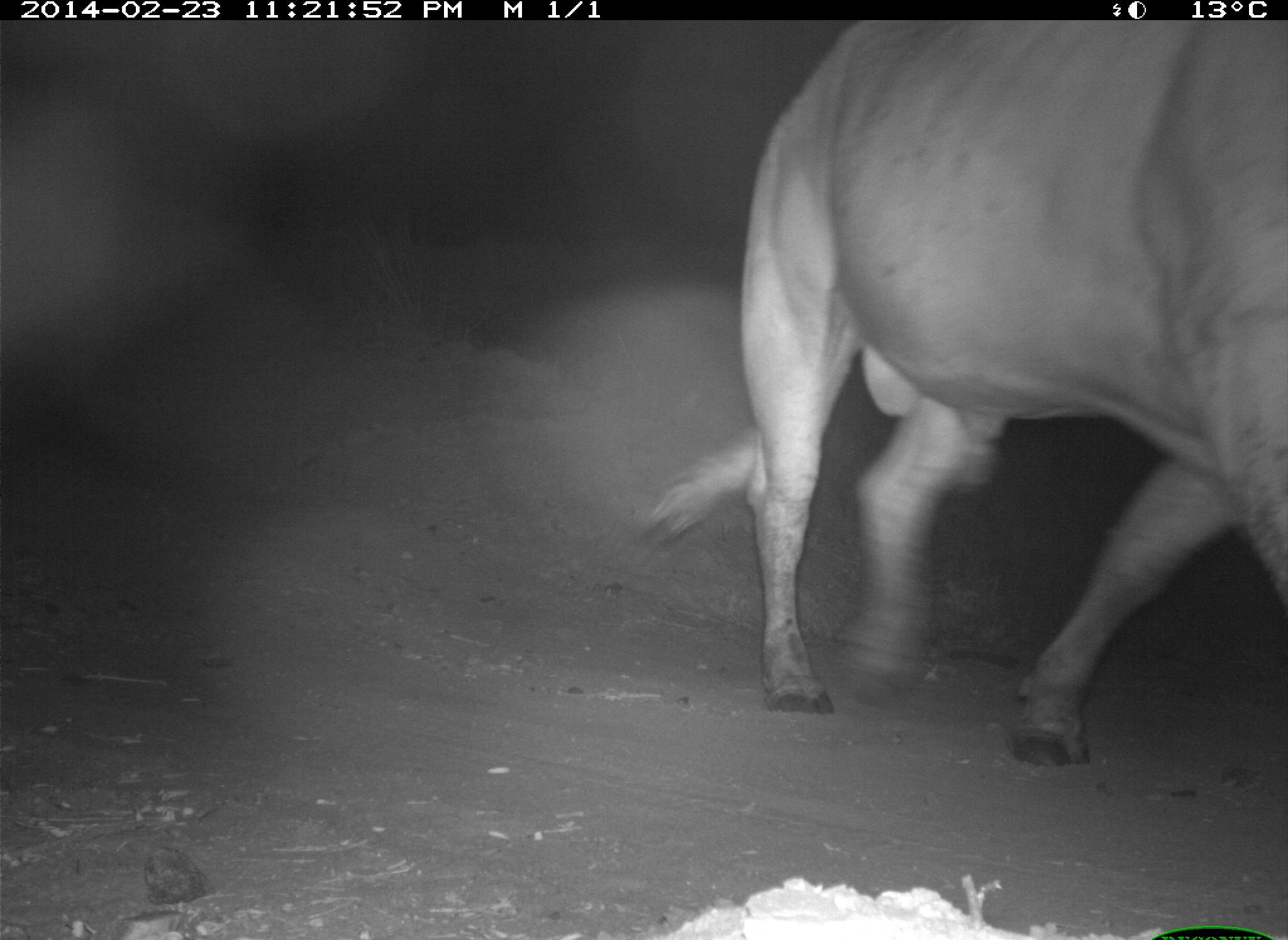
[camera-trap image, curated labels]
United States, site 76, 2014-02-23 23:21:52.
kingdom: Animalia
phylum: Chordata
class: Mammalia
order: Artiodactyla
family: Bovidae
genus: Bos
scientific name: Bos taurus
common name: cow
Cow (Bos taurus).